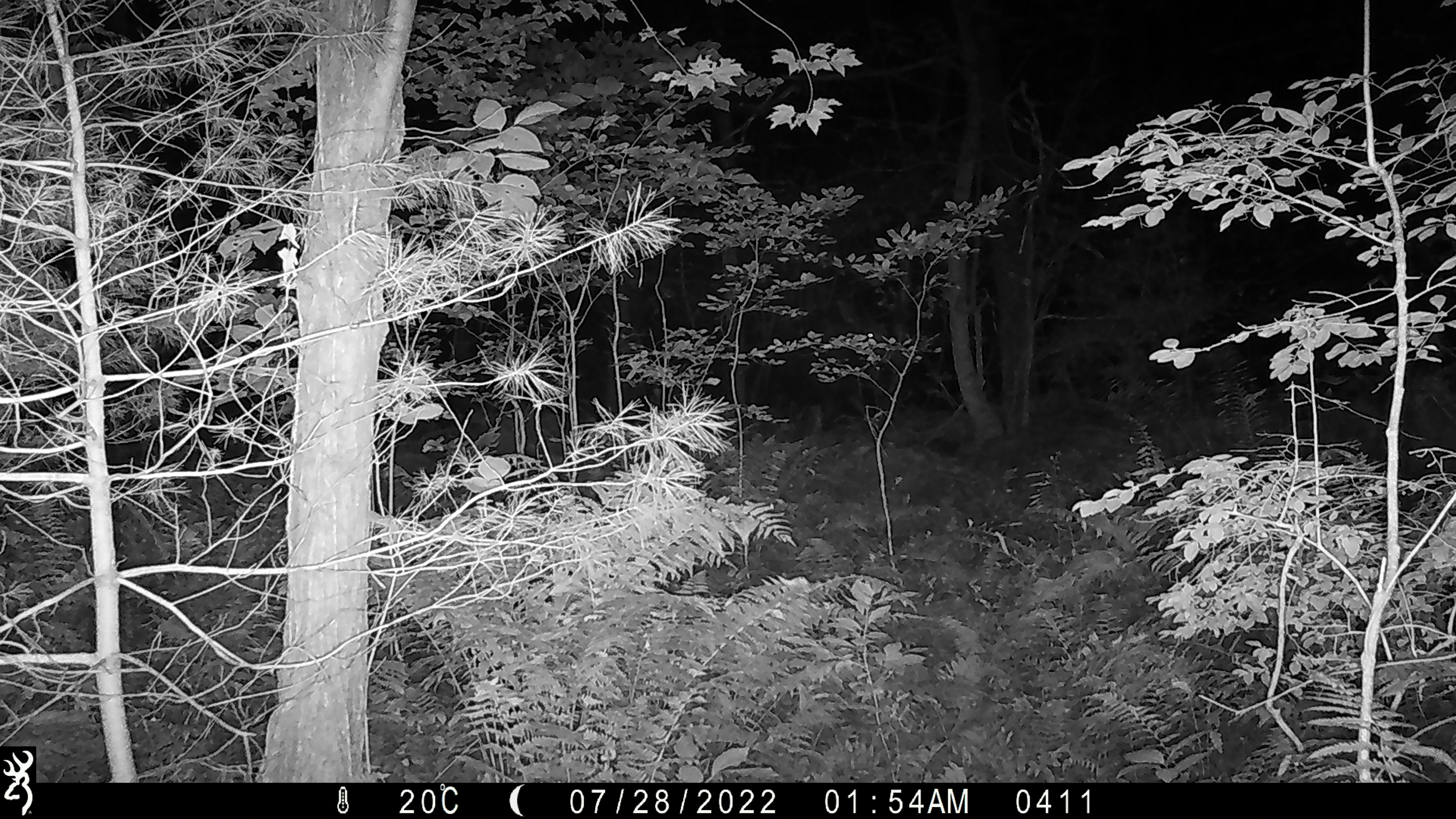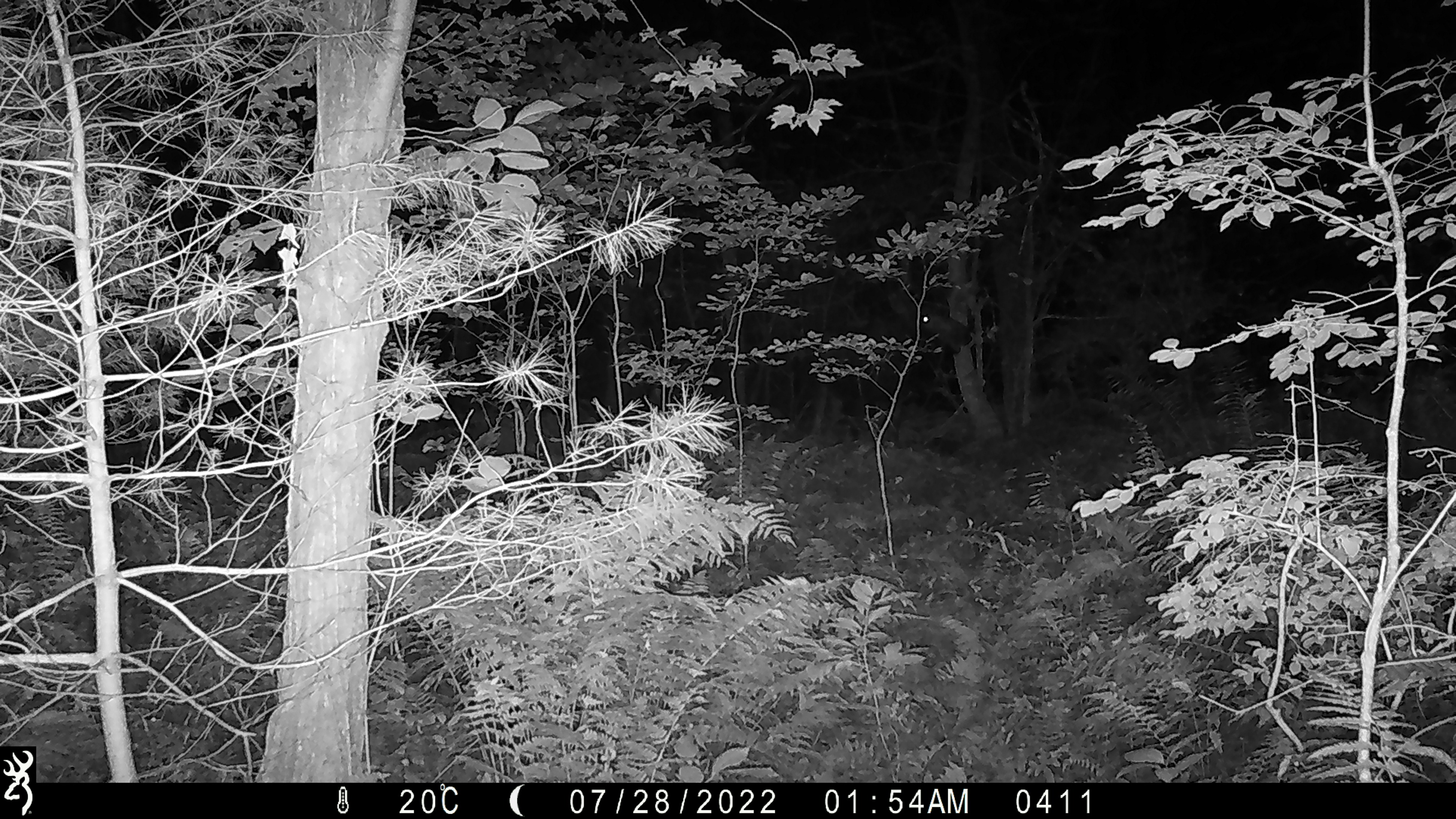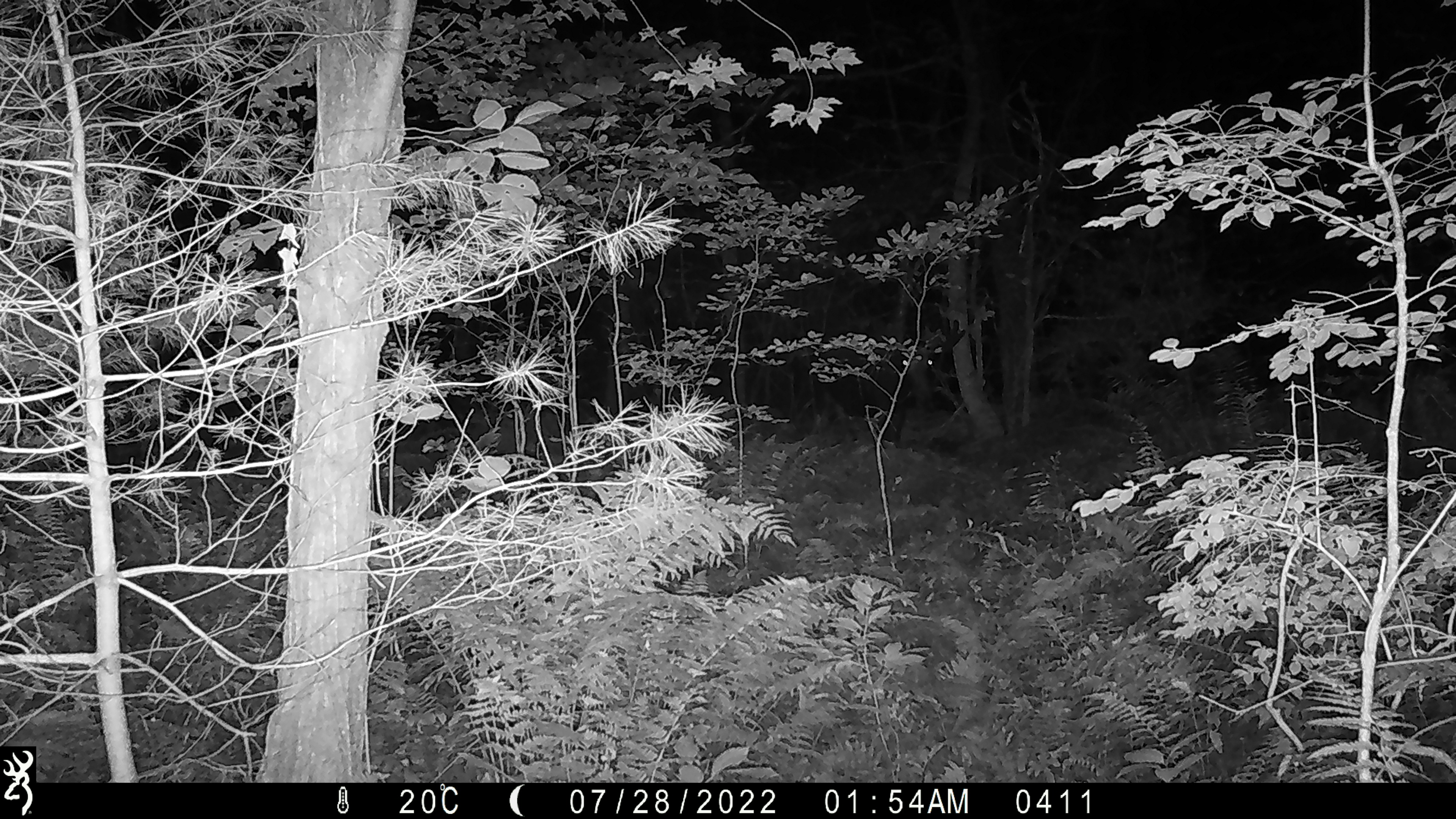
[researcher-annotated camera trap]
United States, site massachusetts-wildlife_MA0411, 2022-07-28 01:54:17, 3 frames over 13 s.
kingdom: Animalia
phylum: Chordata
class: Mammalia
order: Artiodactyla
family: Cervidae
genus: Alces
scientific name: Alces alces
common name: moose